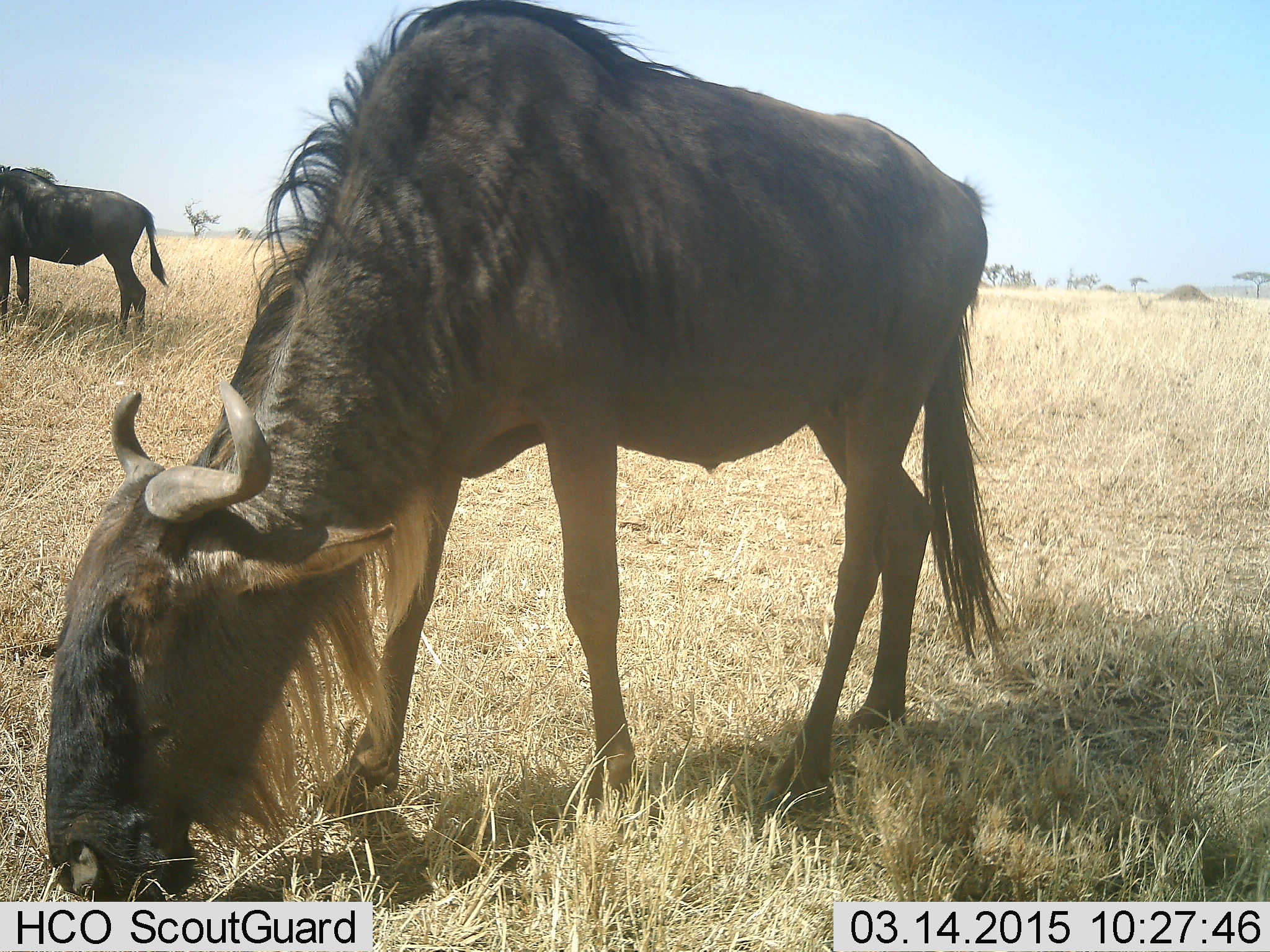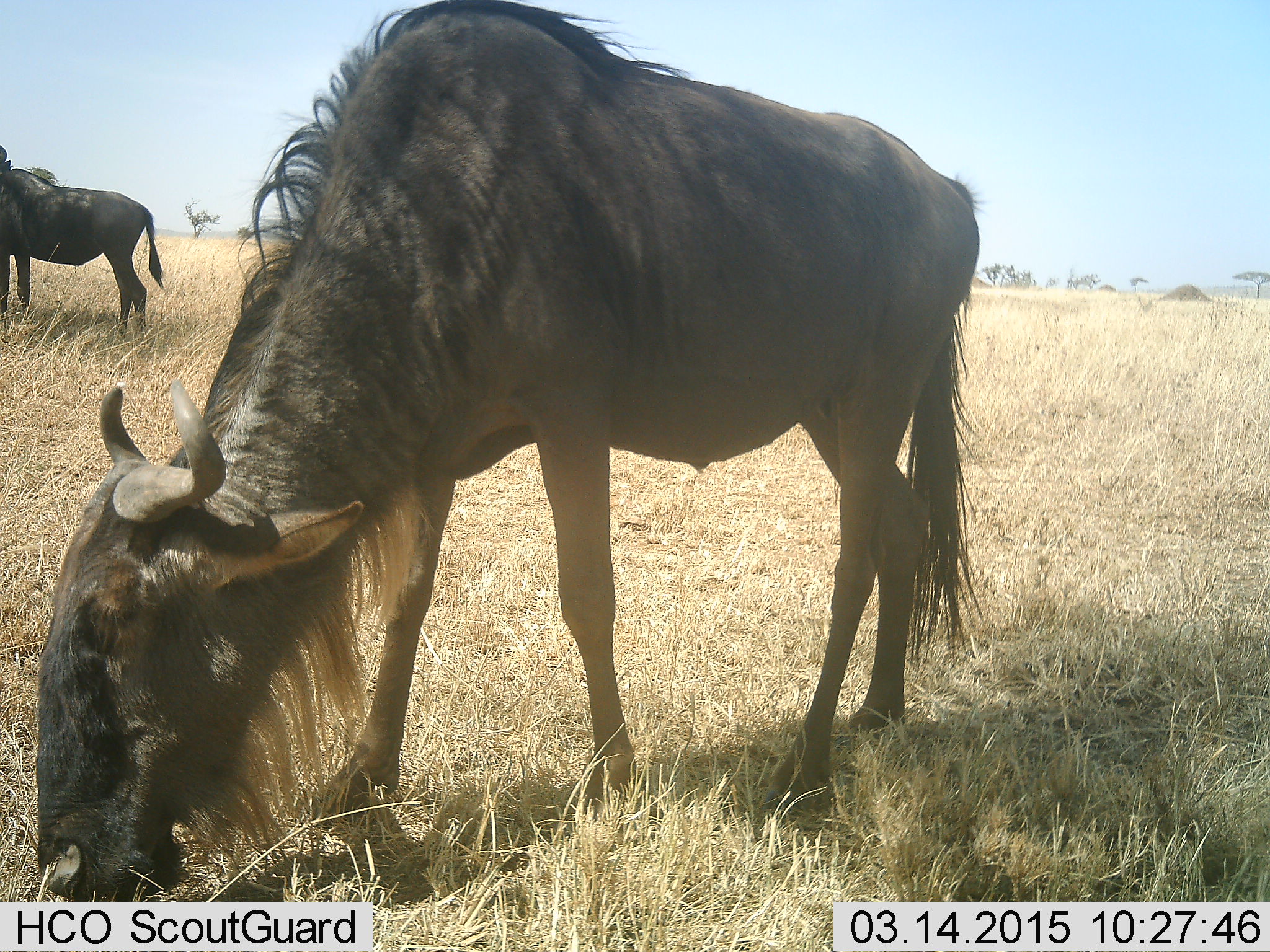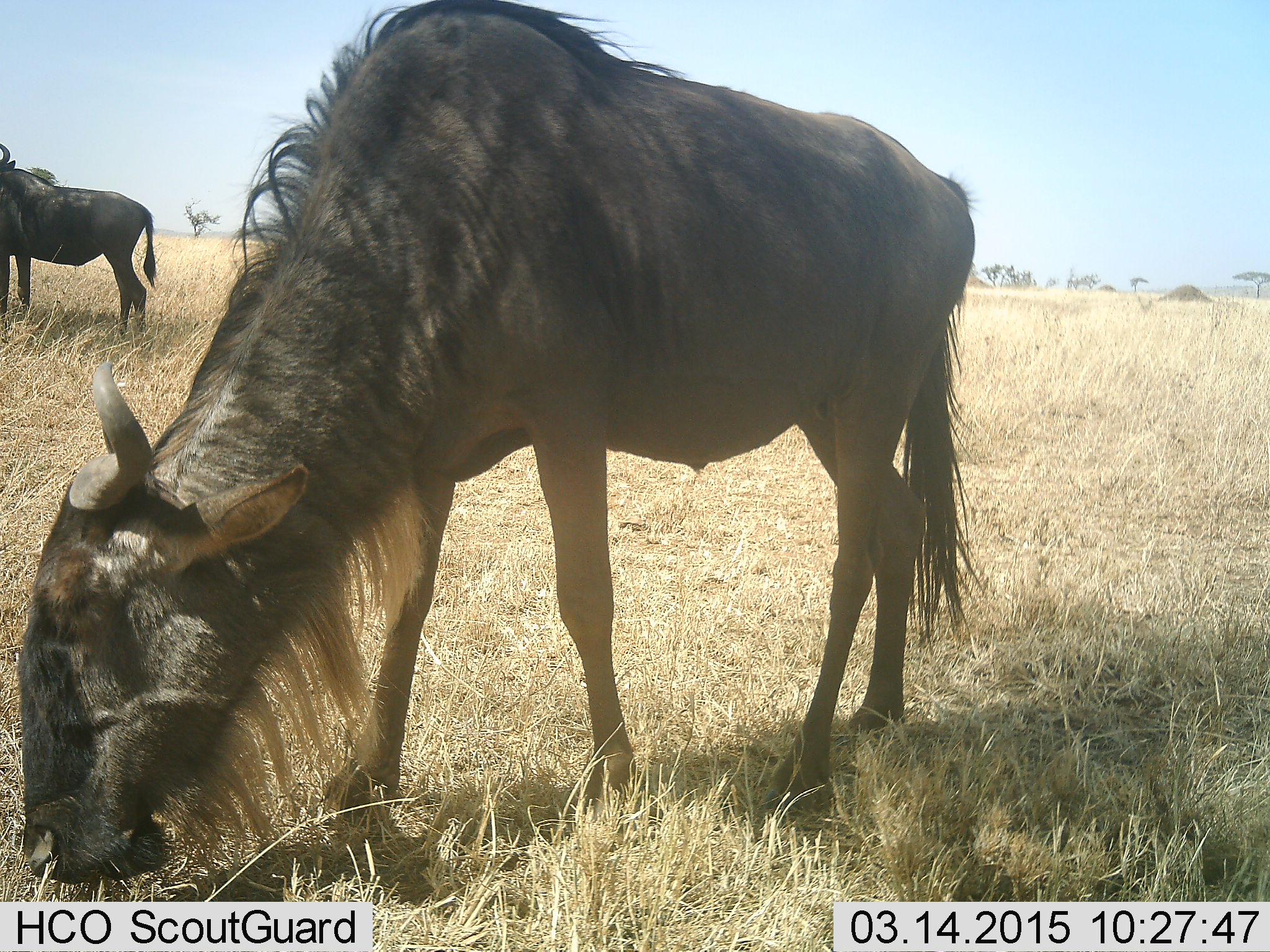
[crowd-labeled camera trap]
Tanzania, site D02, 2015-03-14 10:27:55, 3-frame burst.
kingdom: Animalia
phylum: Chordata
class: Mammalia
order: Artiodactyla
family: Bovidae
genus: Connochaetes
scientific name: Connochaetes taurinus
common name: blue wildebeest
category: wildebeest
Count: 2.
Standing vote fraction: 70%.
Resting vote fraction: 0%.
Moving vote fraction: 0%.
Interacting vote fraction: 0%.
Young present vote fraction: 0%.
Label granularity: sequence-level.